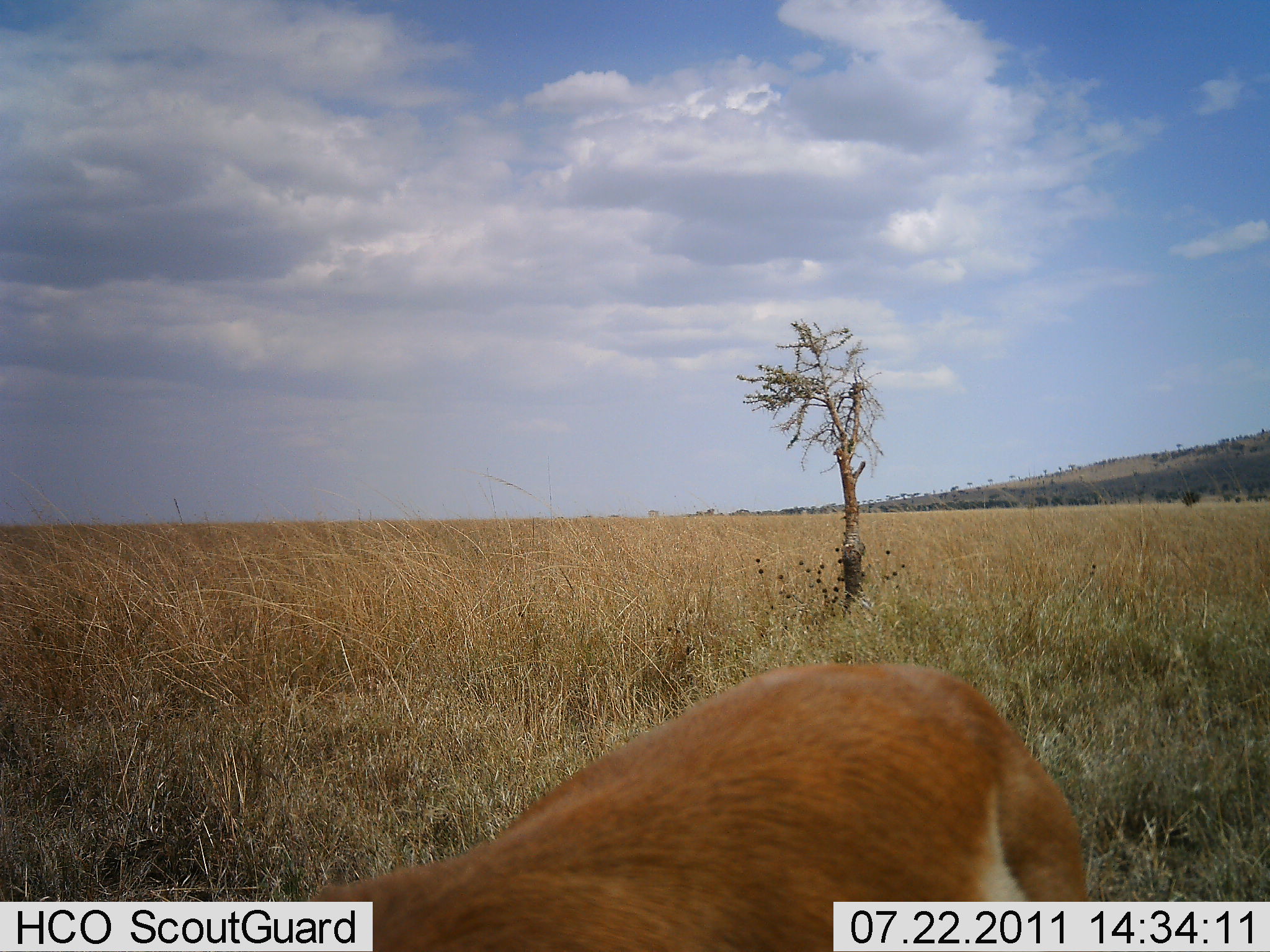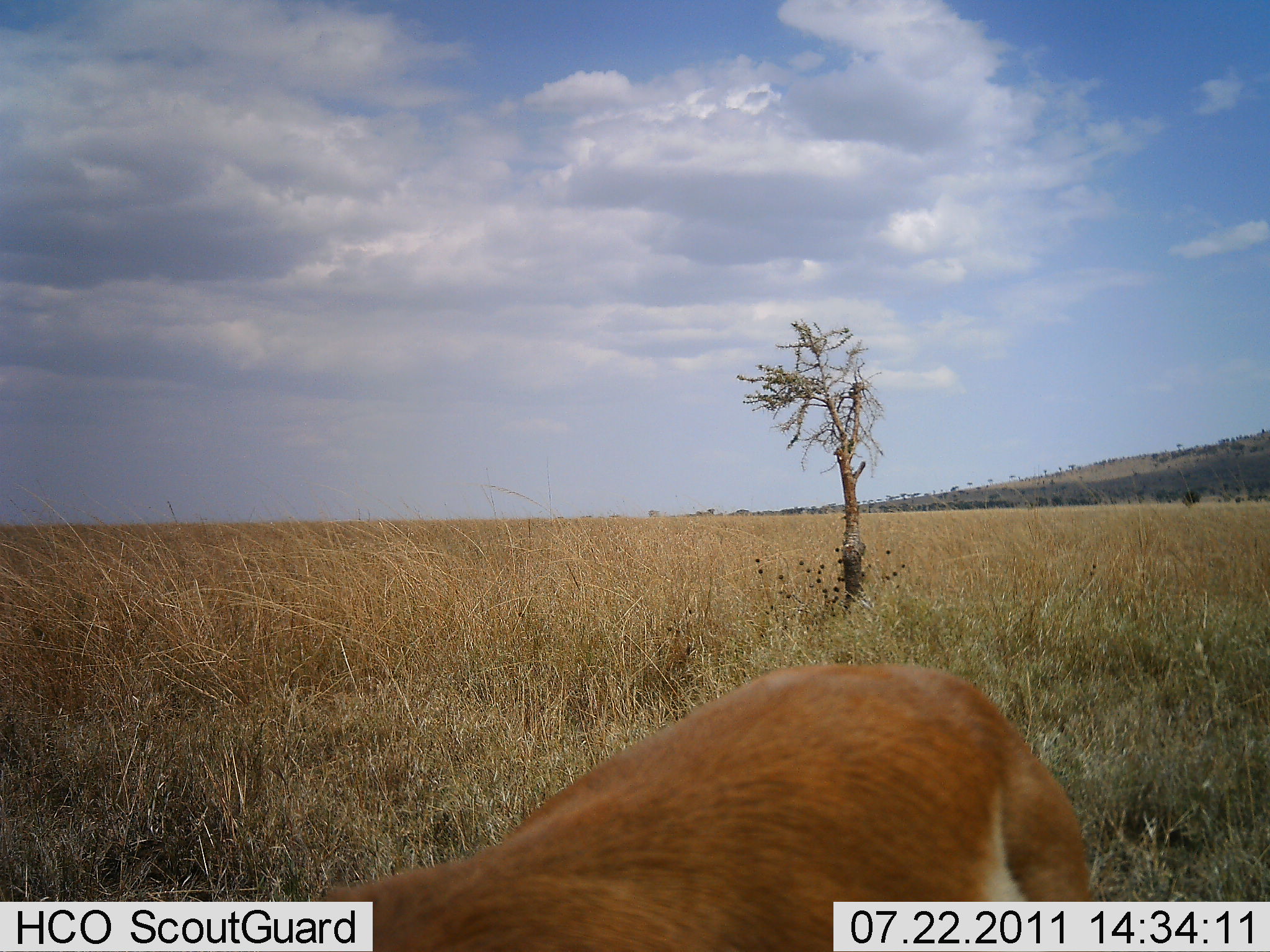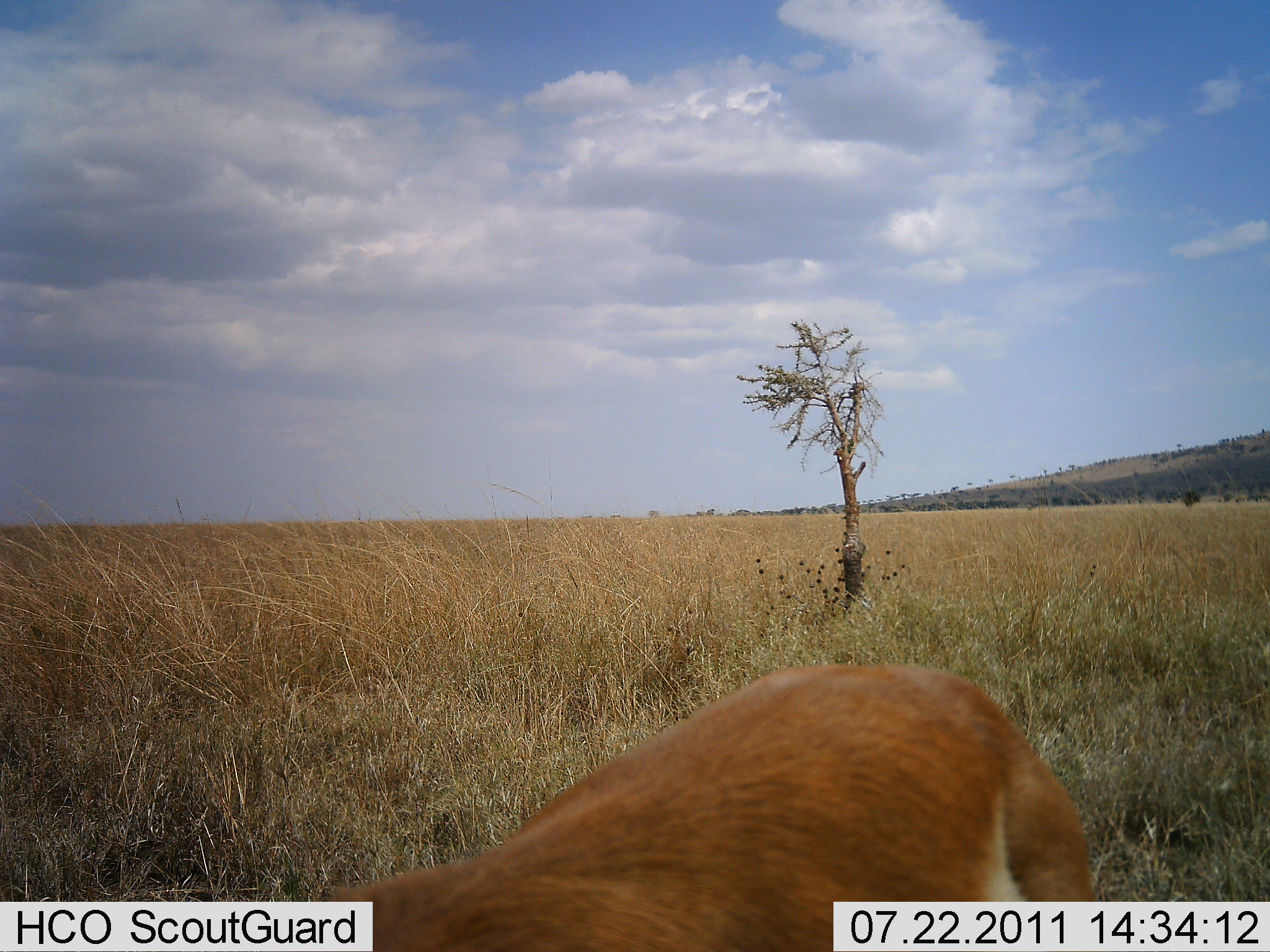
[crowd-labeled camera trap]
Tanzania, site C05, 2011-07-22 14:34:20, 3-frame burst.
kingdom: Animalia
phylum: Chordata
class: Mammalia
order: Artiodactyla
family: Bovidae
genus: Nanger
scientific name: Nanger granti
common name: grant's gazelle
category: gazellegrants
Gazellegrants (grant's gazelle) (Nanger granti), count 1. Behavior (volunteer vote fractions): standing 100%, resting 0%, moving 0%, interacting 0%. Young present (vote fraction): 0%. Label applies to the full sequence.